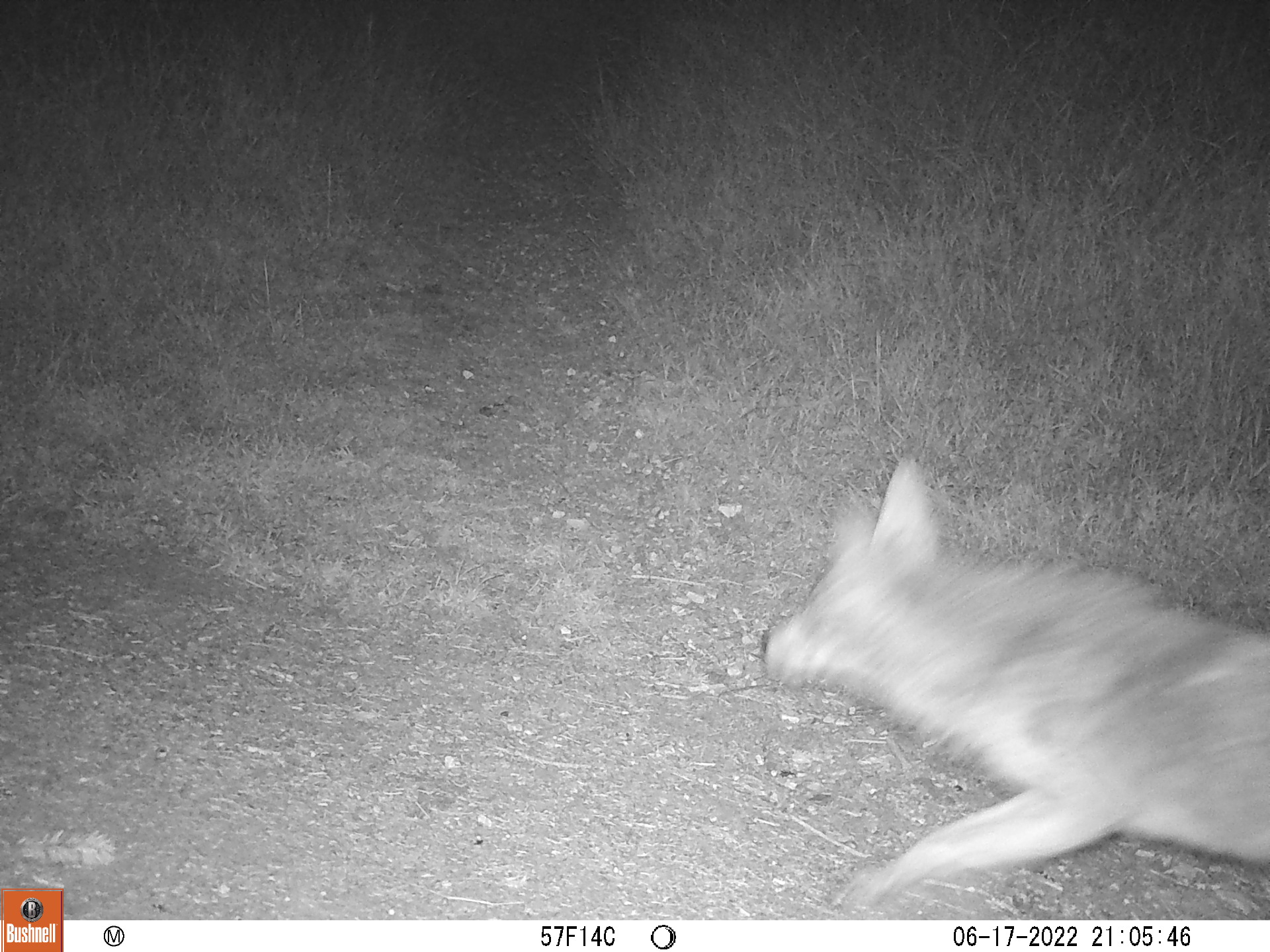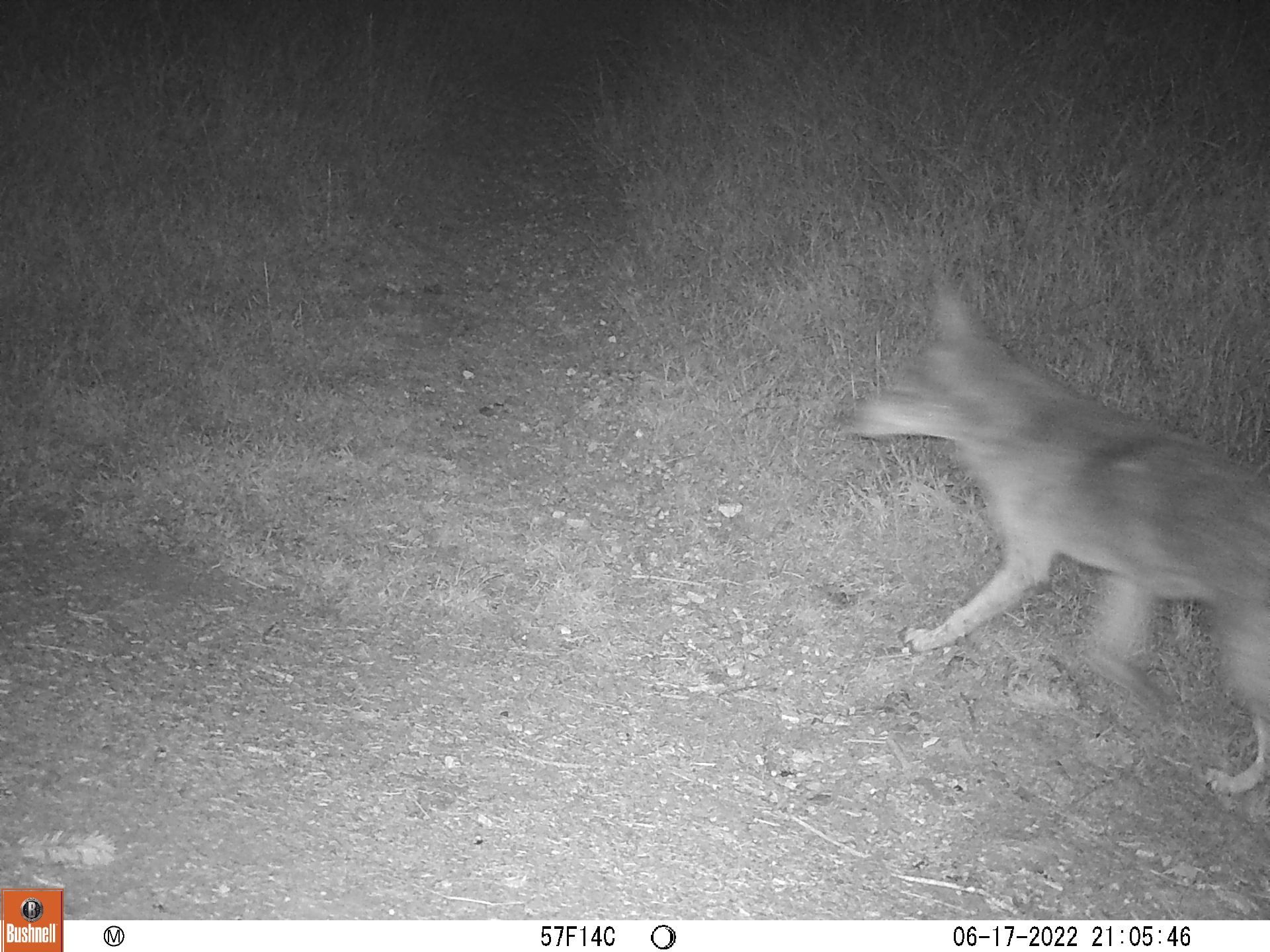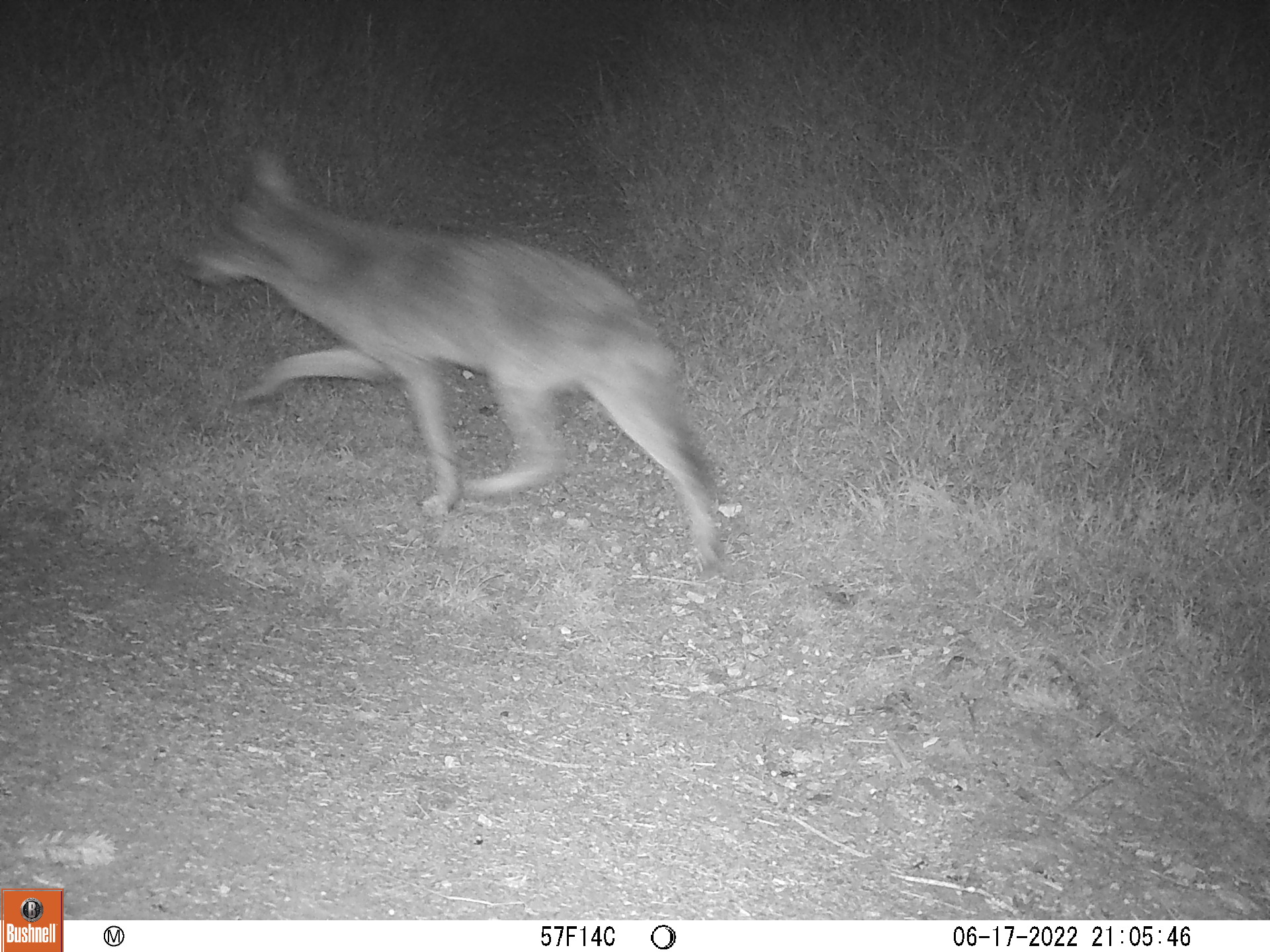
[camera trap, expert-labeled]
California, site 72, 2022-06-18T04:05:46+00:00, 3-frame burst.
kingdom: Animalia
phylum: Chordata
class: Mammalia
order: Carnivora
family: Canidae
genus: Canis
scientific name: Canis latrans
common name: coyote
Coyote (Canis latrans).